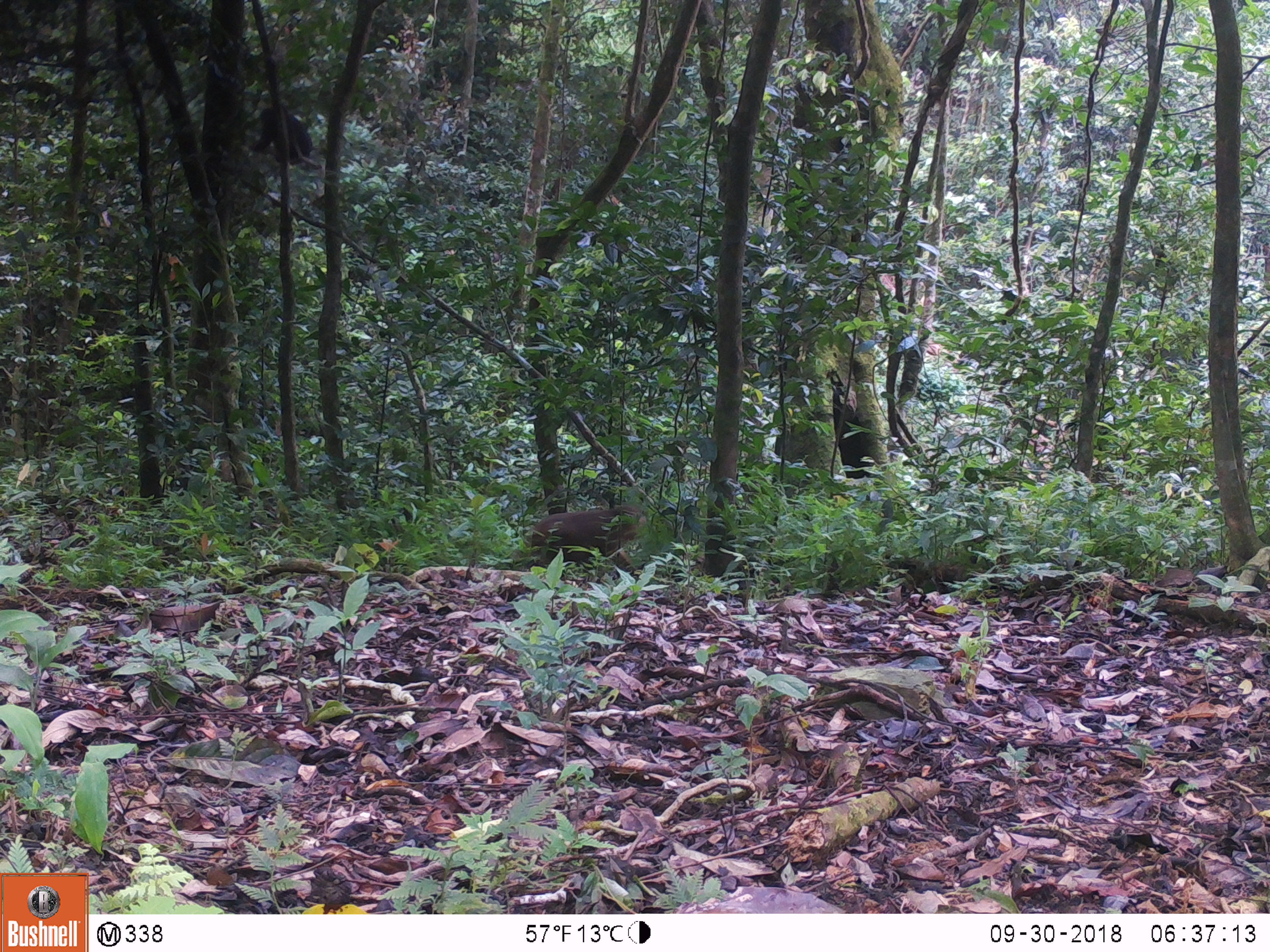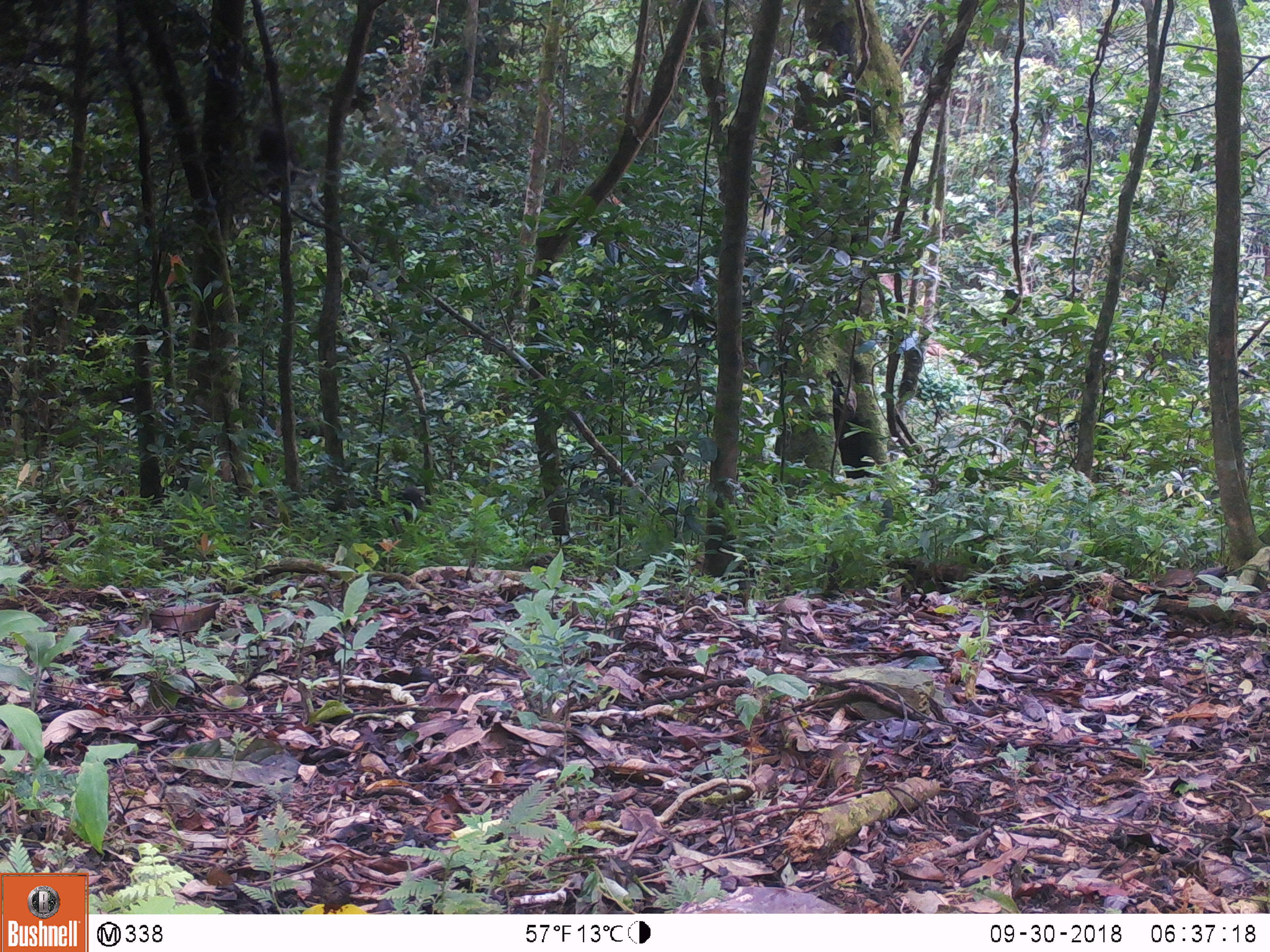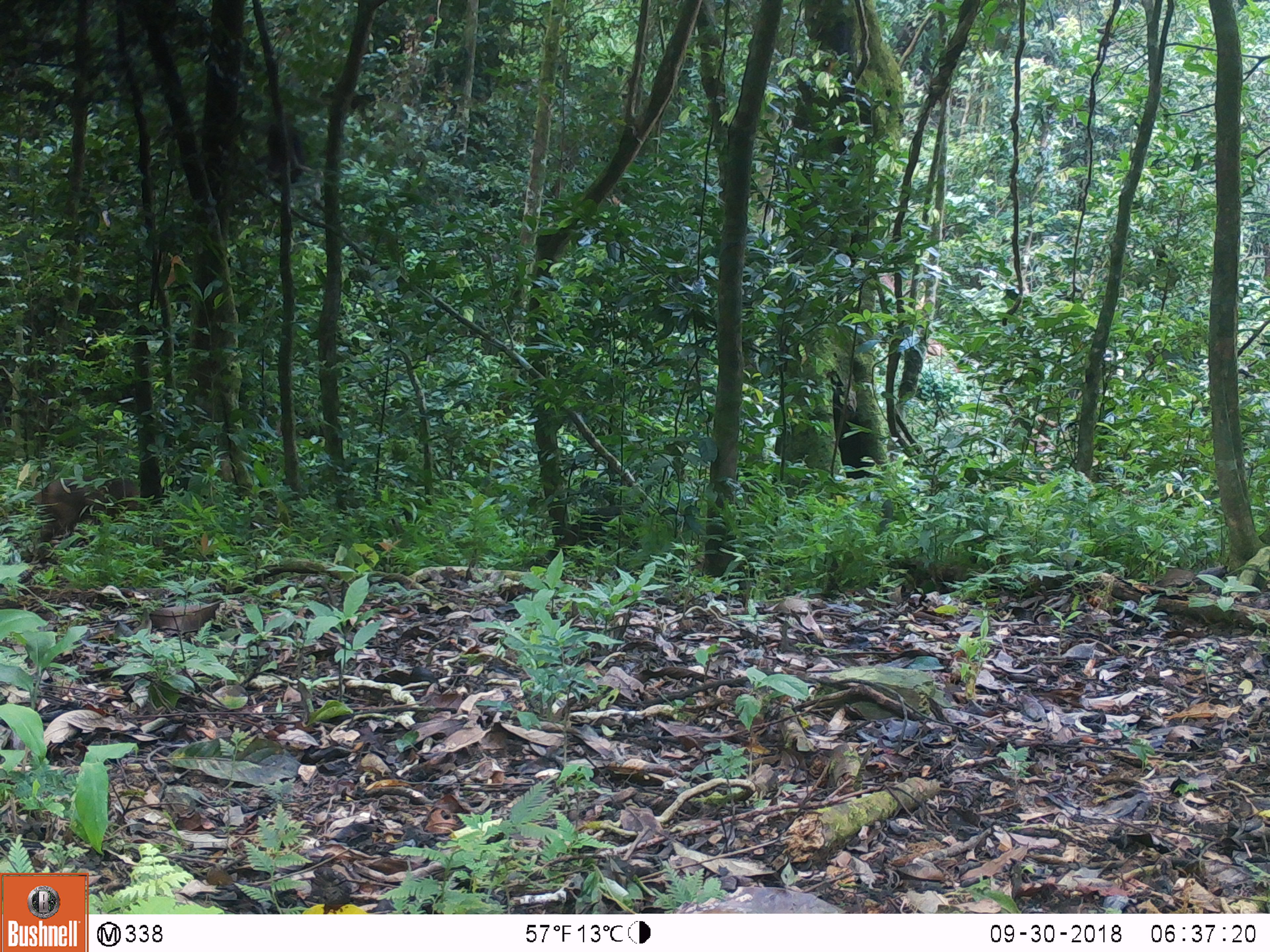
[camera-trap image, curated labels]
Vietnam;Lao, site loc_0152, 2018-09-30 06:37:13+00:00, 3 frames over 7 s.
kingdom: Animalia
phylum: Chordata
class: Mammalia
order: Primates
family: Cercopithecidae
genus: Macaca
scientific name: Macaca arctoides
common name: stump-tailed macaque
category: stump tailed macaque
Stump tailed macaque (stump-tailed macaque) (Macaca arctoides). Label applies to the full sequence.